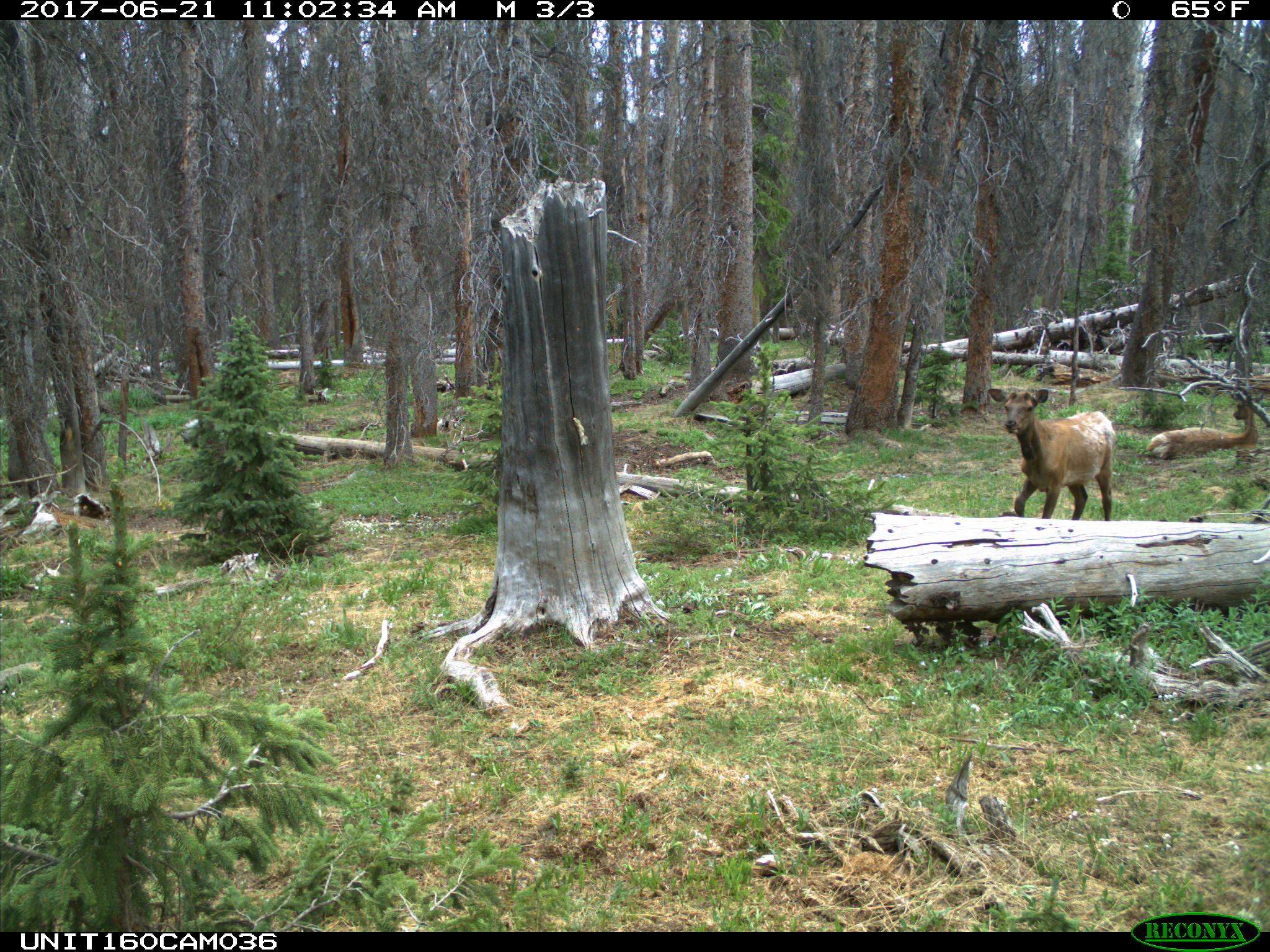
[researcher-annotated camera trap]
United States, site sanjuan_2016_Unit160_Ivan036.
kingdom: Animalia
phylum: Chordata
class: Mammalia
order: Artiodactyla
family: Cervidae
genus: Cervus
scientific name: Cervus elaphus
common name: red deer